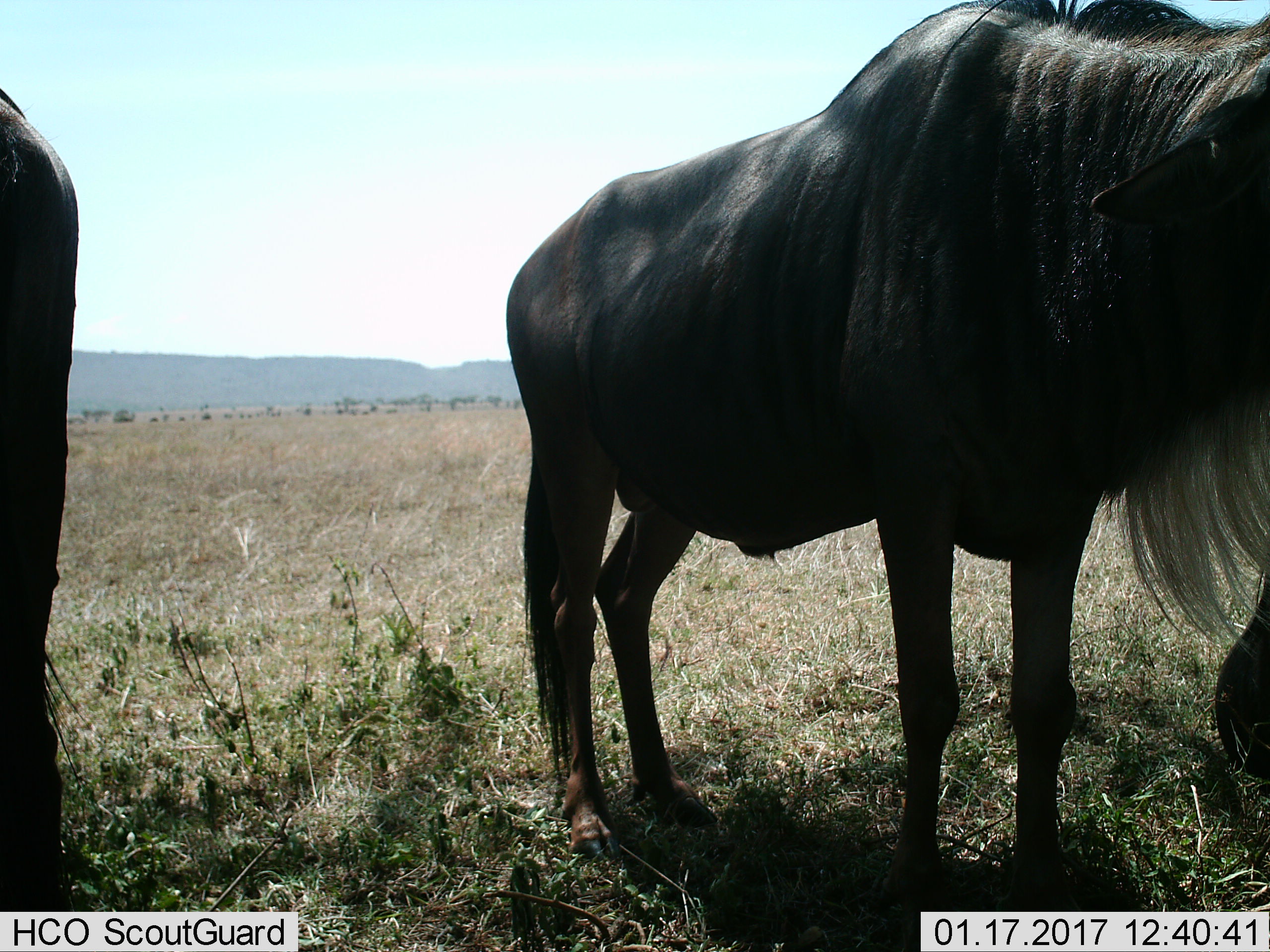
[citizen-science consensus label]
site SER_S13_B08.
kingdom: Animalia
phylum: Chordata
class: Mammalia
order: Artiodactyla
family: Bovidae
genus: Connochaetes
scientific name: Connochaetes taurinus taurinus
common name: blue wildebeest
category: wildebeestblue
Wildebeestblue (blue wildebeest) (Connochaetes taurinus taurinus), count 3. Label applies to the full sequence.